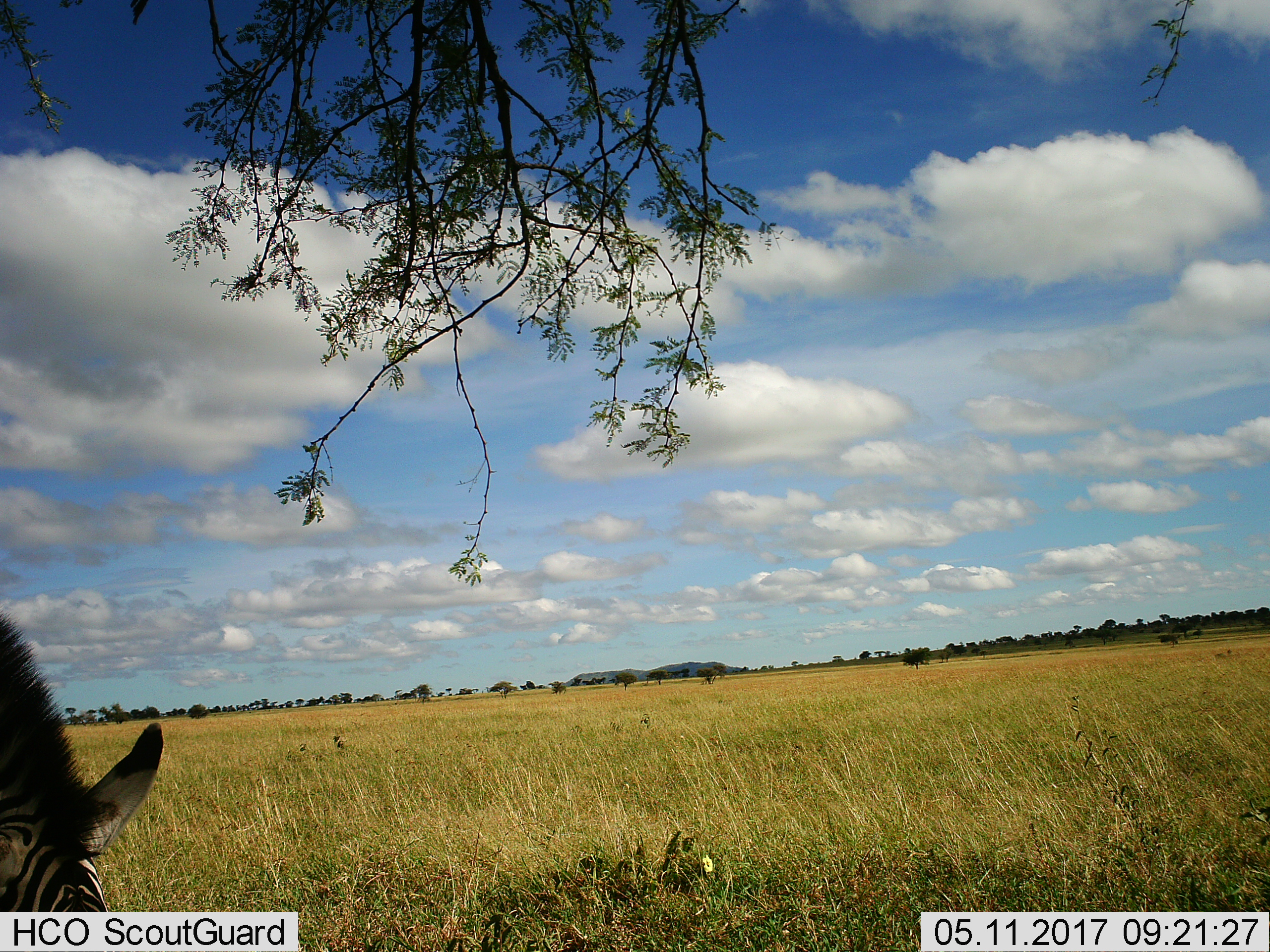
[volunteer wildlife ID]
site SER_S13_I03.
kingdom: Animalia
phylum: Chordata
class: Mammalia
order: Perissodactyla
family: Equidae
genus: Equus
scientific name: Equus quagga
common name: plains zebra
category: zebraplains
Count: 1.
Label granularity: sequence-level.